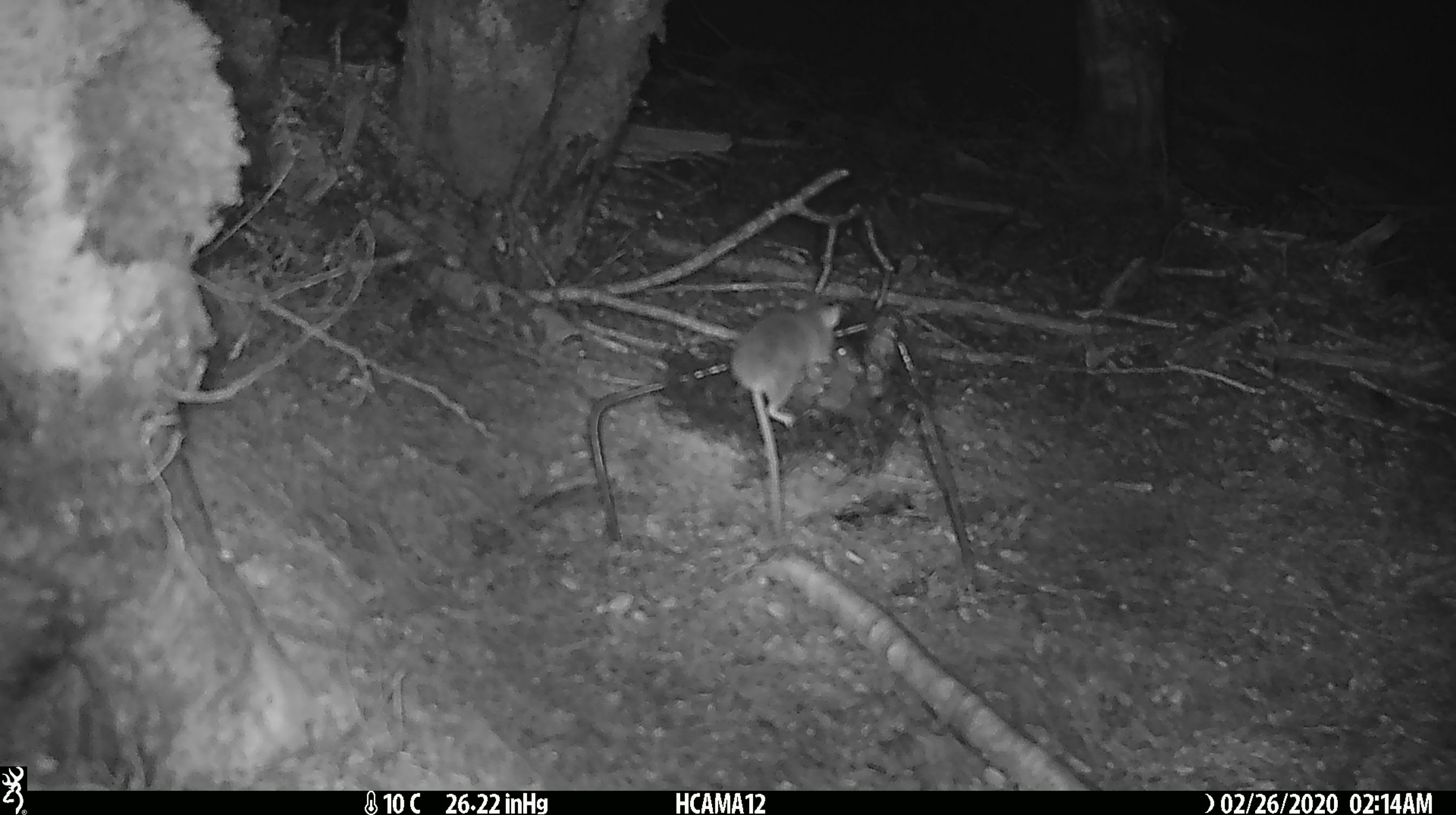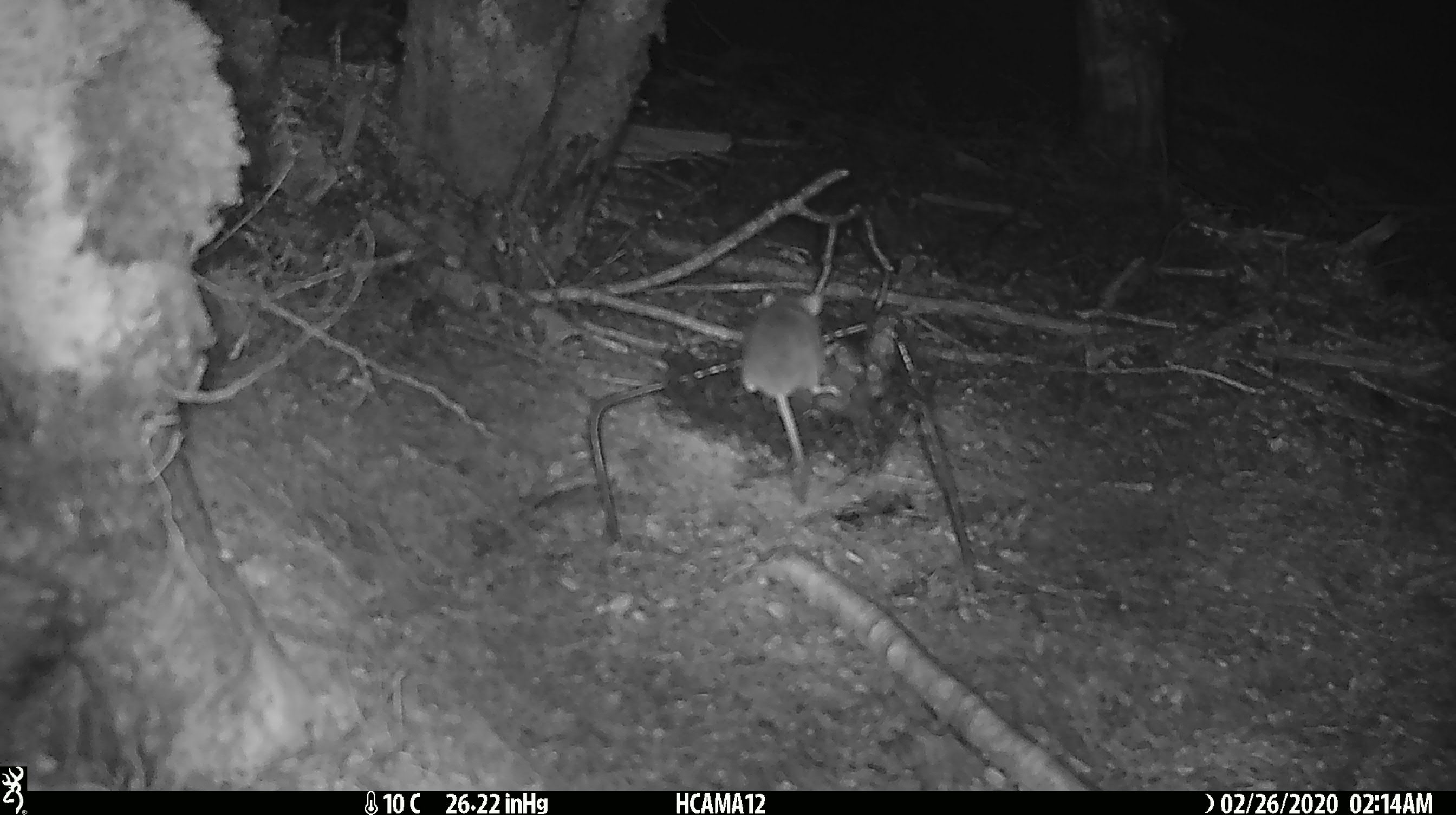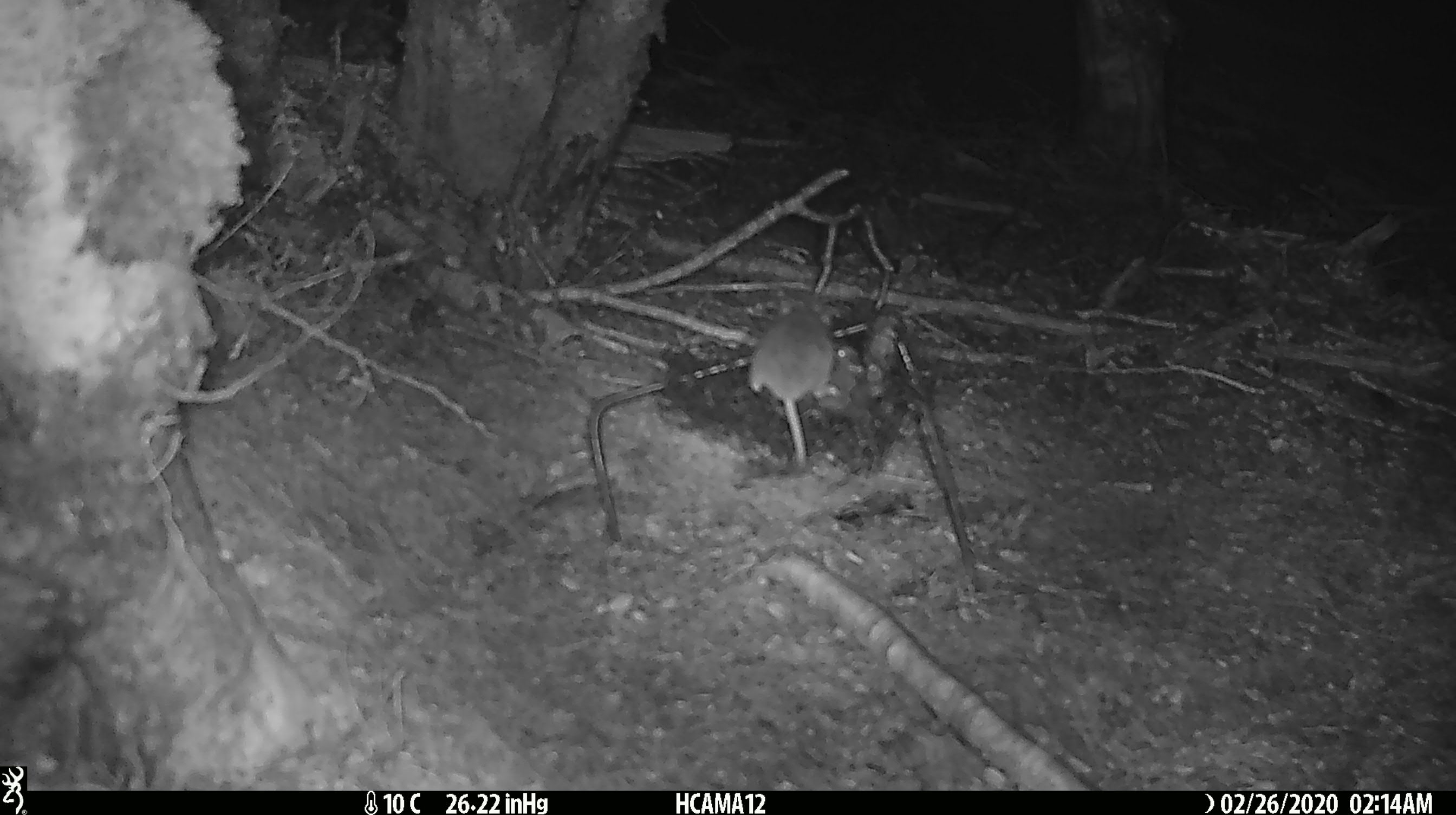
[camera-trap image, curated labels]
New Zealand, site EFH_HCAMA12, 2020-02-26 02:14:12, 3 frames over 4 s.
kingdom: Animalia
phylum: Chordata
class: Mammalia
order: Rodentia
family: Muridae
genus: Mus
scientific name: Mus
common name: mouse